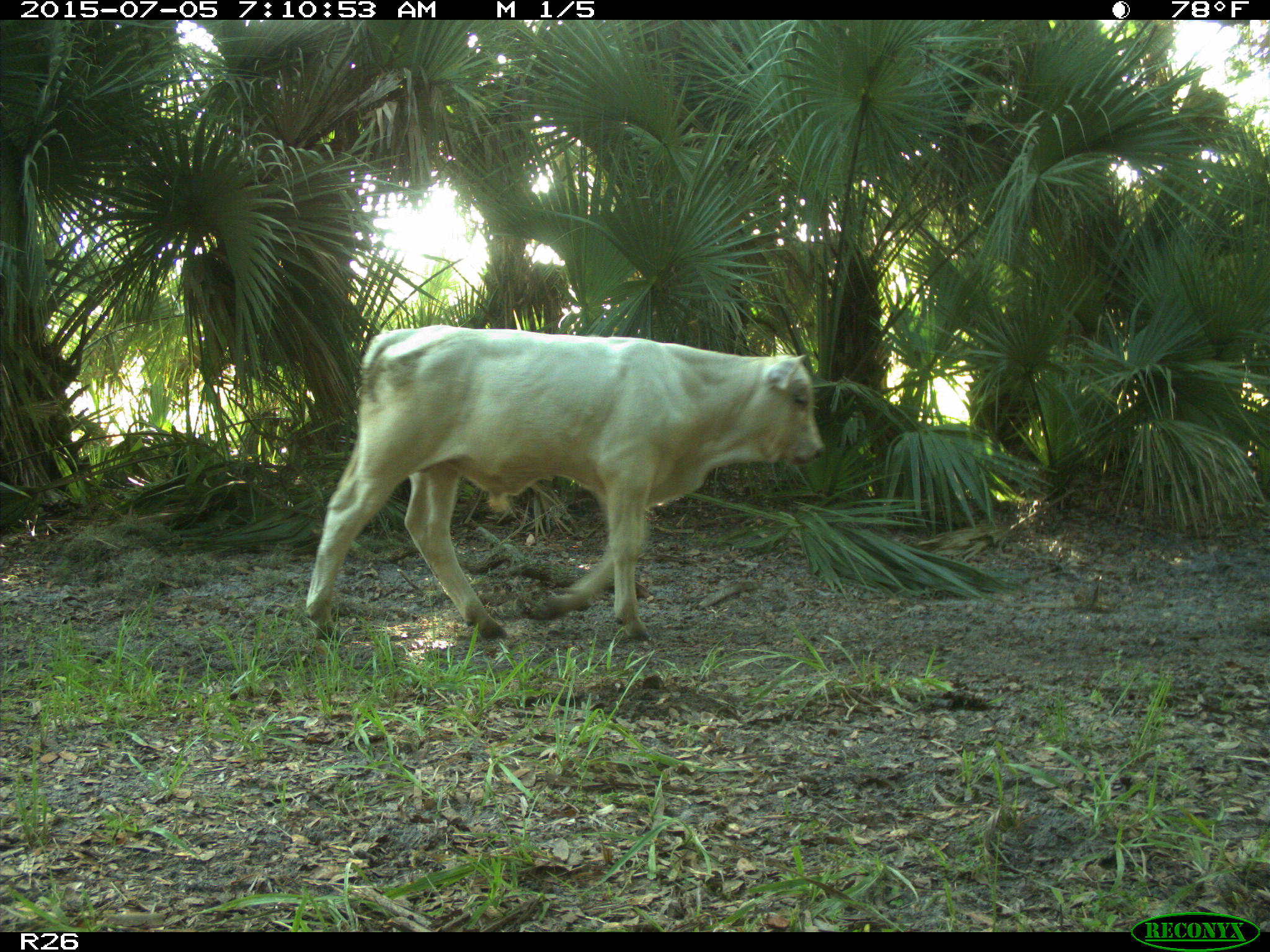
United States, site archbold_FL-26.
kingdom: Animalia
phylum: Chordata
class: Mammalia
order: Artiodactyla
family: Bovidae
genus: Bos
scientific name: Bos taurus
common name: domestic cow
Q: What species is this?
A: Bos taurus (domestic cow).